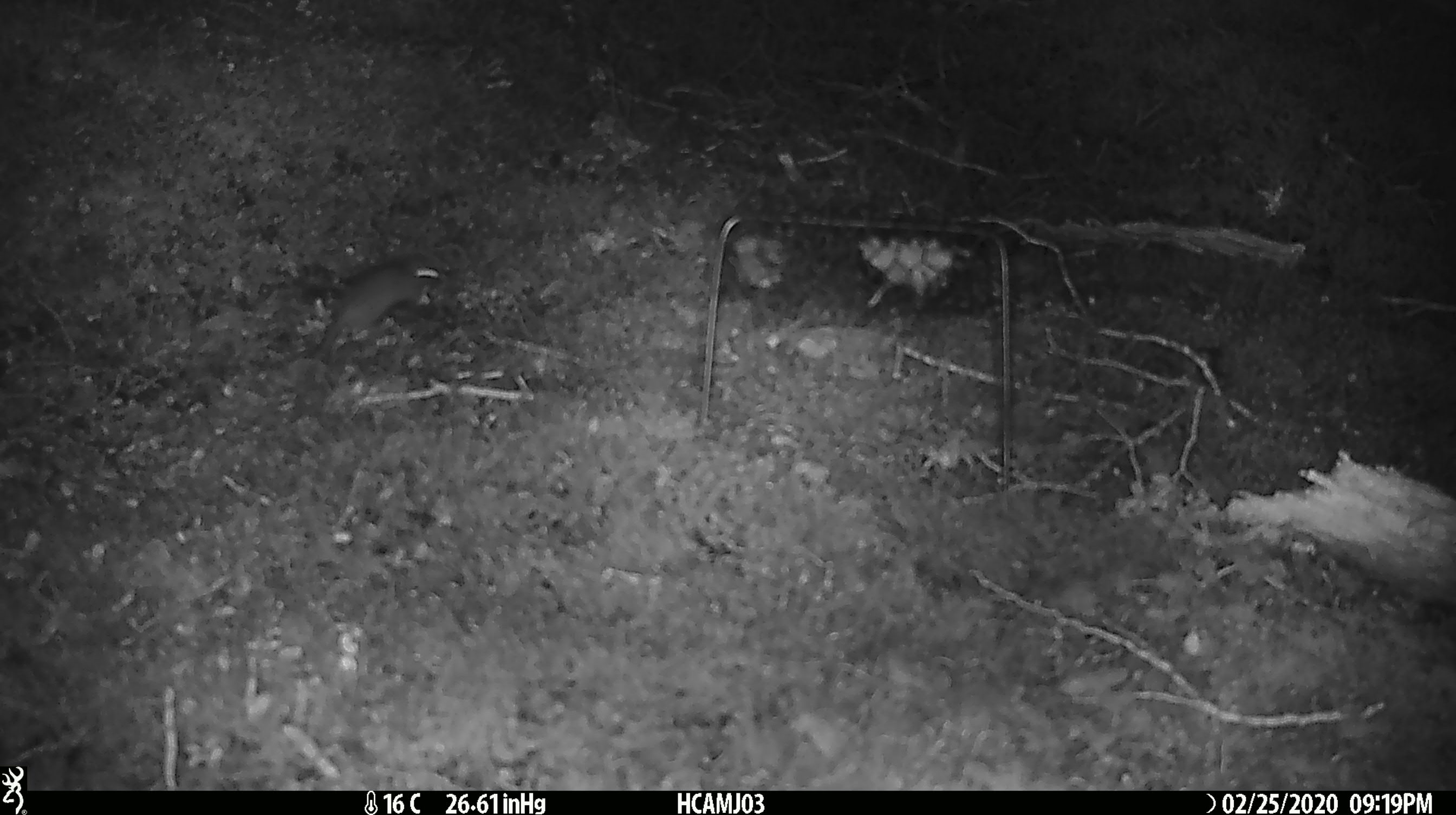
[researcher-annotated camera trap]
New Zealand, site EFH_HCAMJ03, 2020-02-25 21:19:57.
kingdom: Animalia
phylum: Chordata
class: Mammalia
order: Rodentia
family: Muridae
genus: Mus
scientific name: Mus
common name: mouse